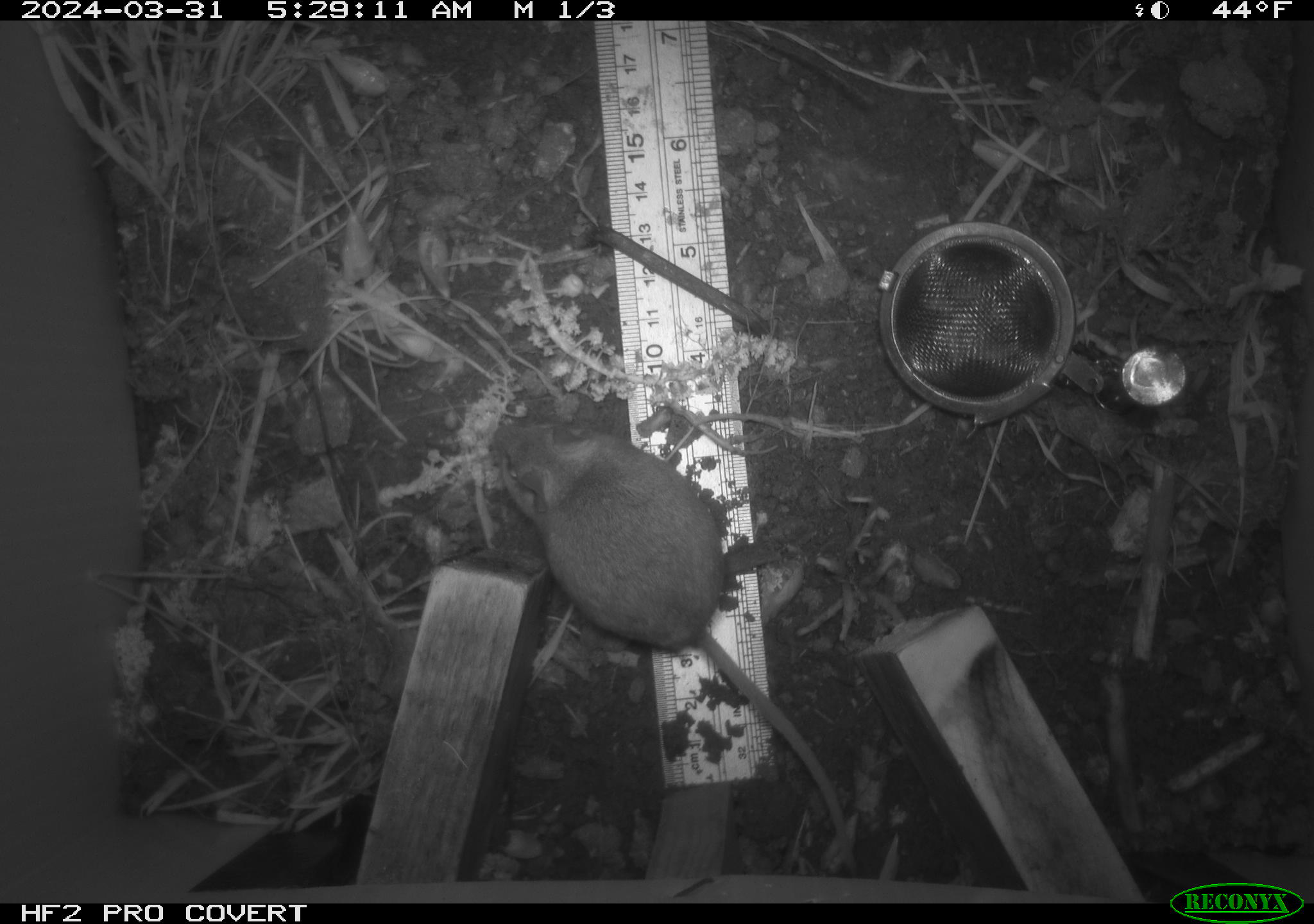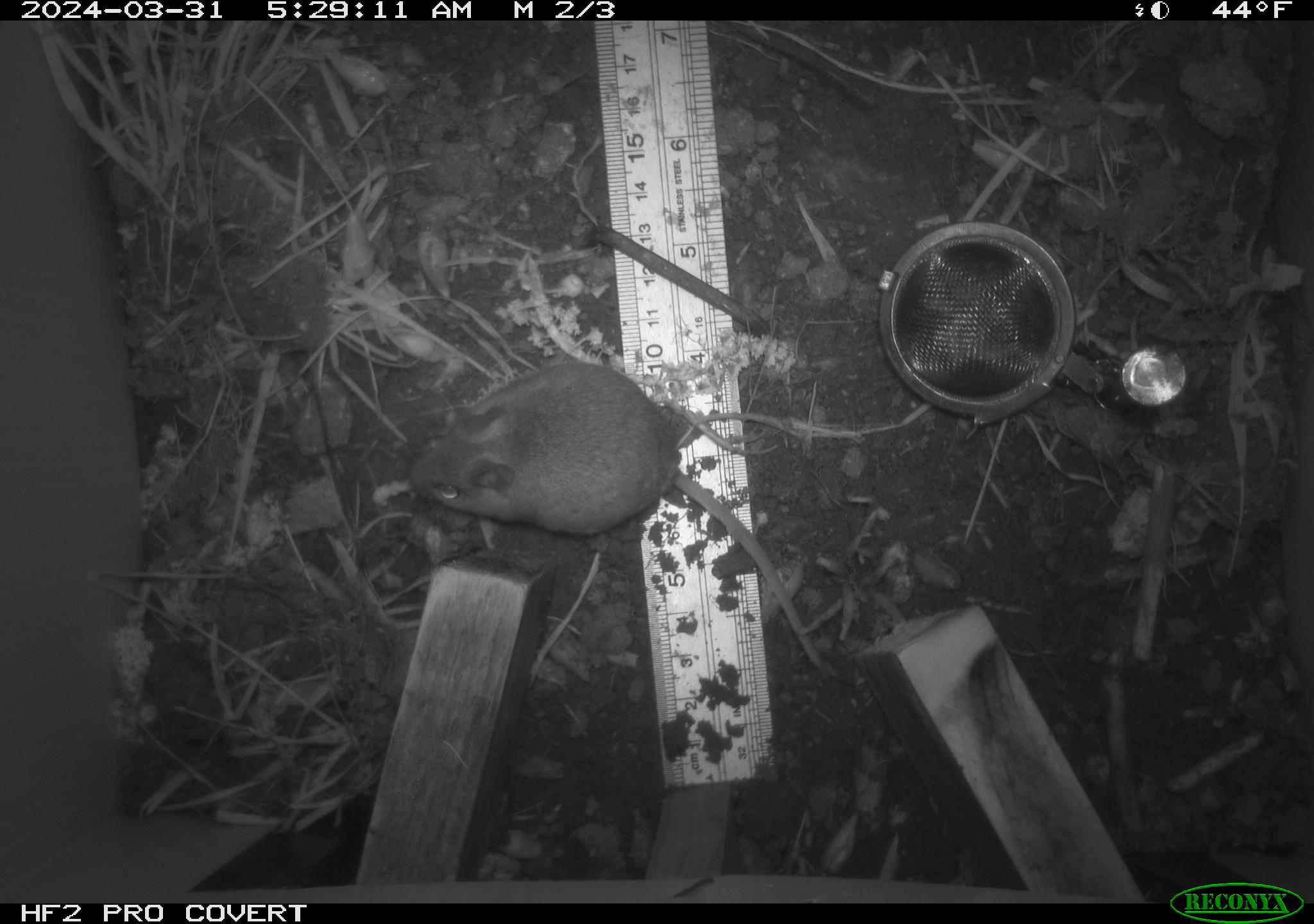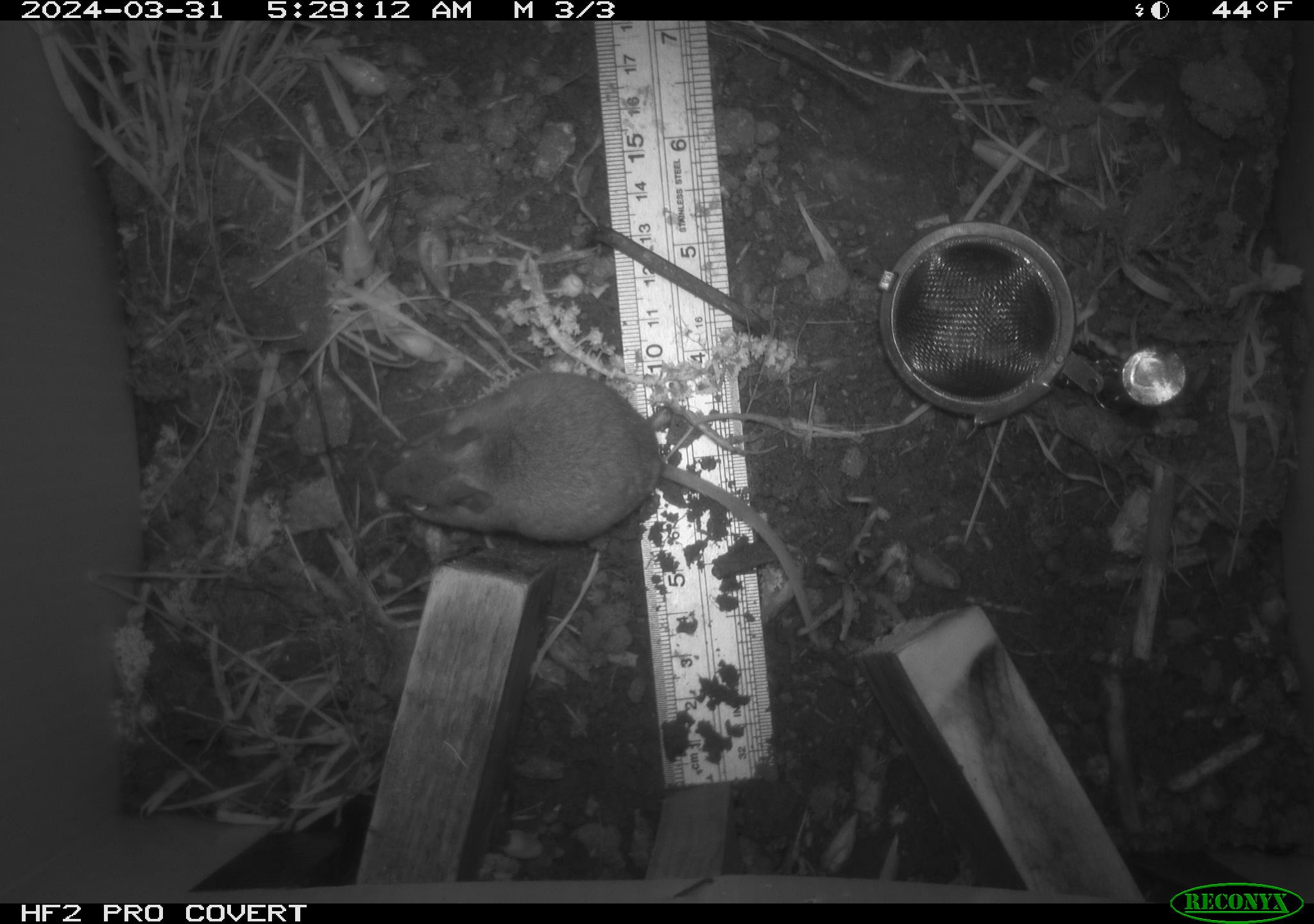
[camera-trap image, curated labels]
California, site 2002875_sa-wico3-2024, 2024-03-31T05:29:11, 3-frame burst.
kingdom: Animalia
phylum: Chordata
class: Mammalia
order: Rodentia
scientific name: Rodentia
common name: mouse species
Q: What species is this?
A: Mouse species (Rodentia).